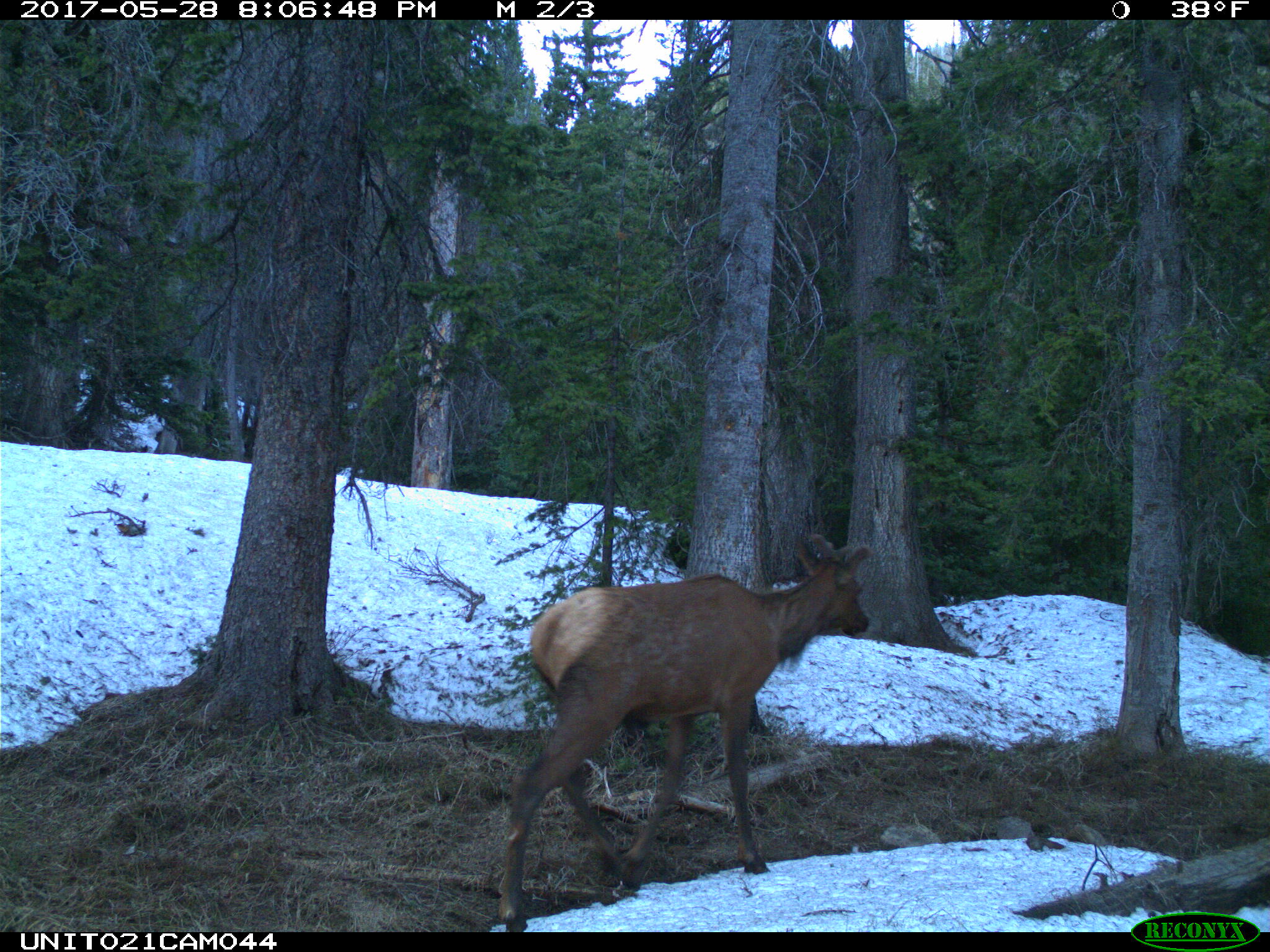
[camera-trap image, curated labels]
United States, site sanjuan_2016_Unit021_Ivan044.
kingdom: Animalia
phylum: Chordata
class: Mammalia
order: Artiodactyla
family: Cervidae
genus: Cervus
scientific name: Cervus elaphus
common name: red deer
Cervus elaphus (red deer).